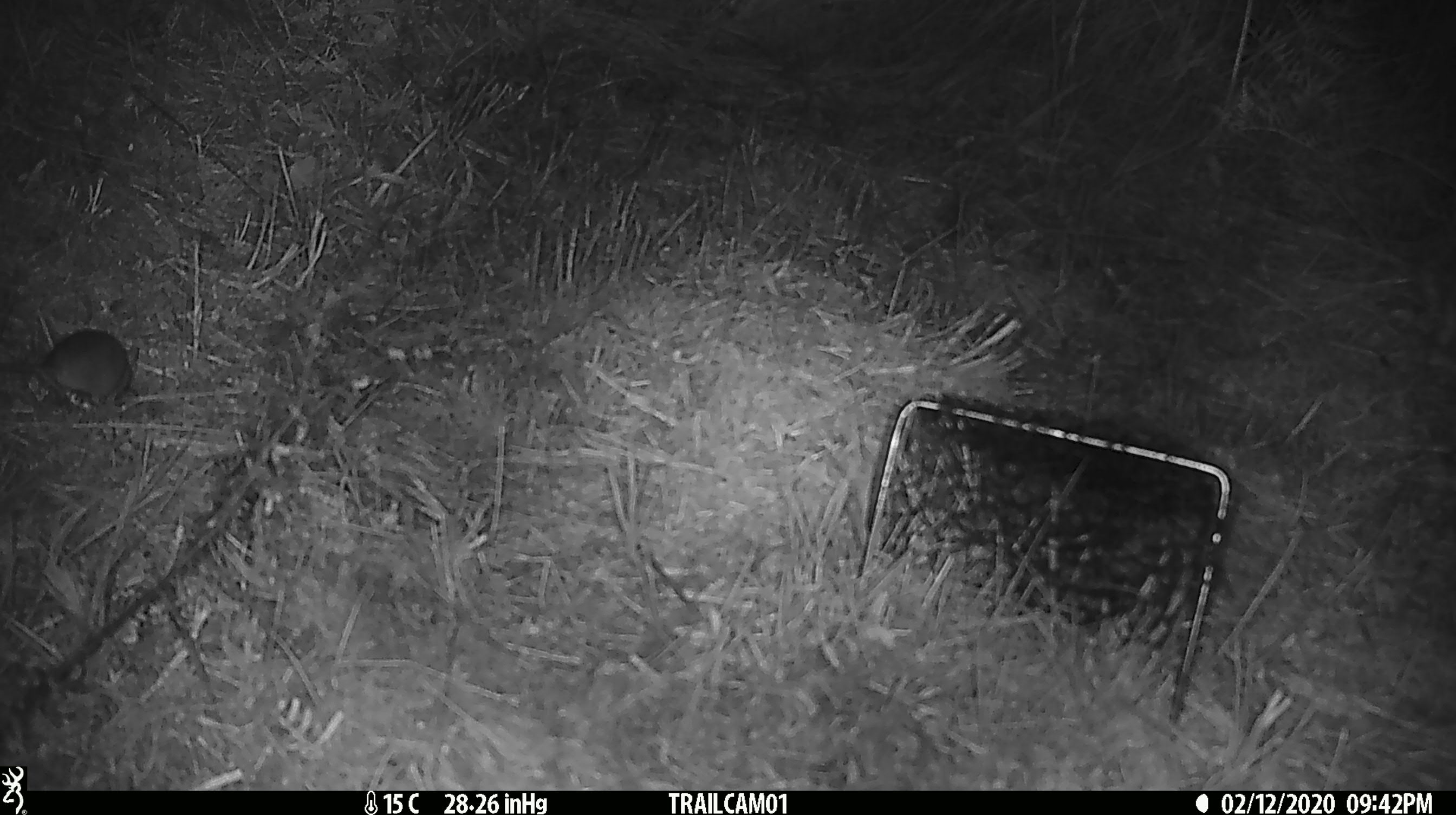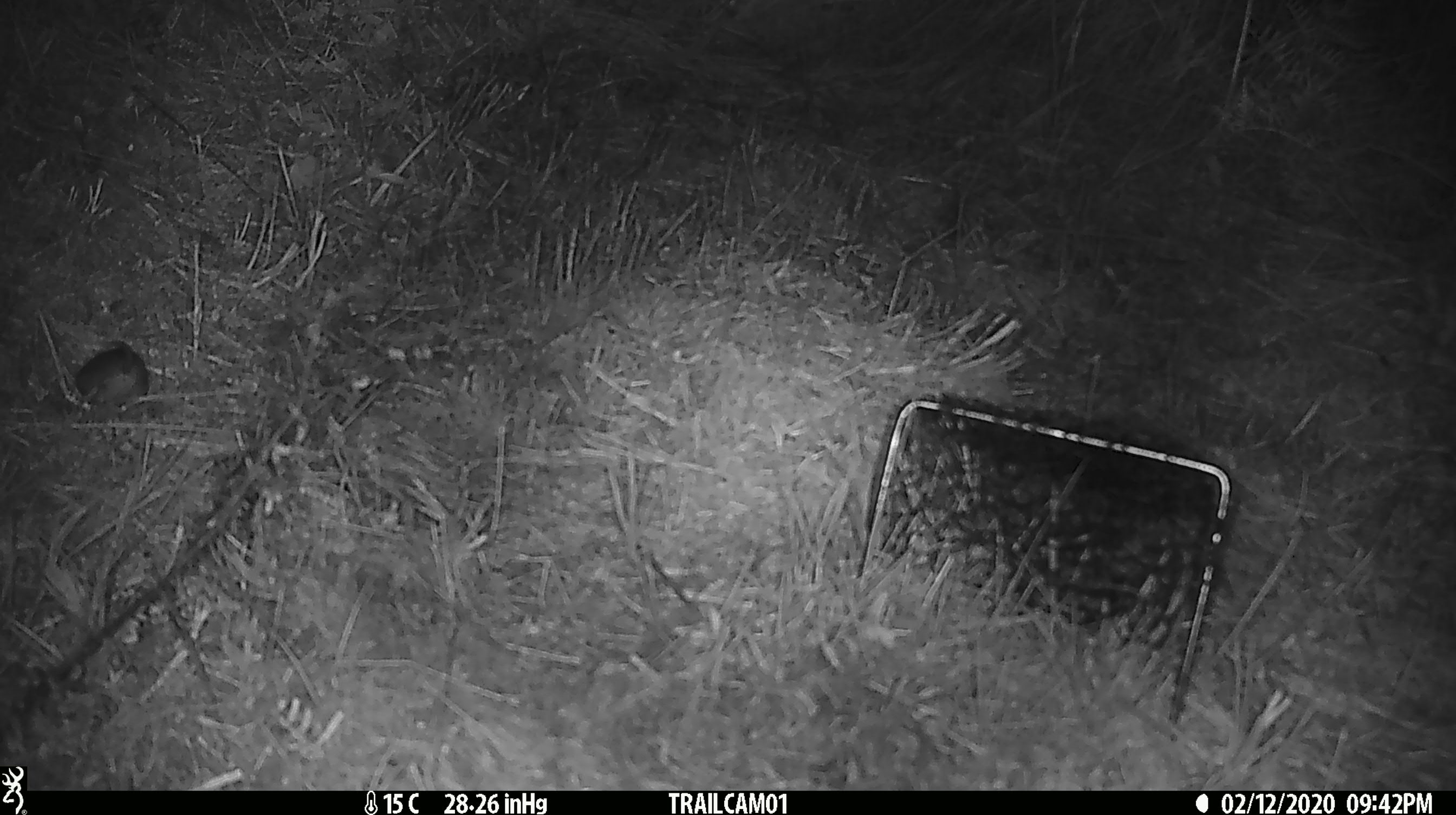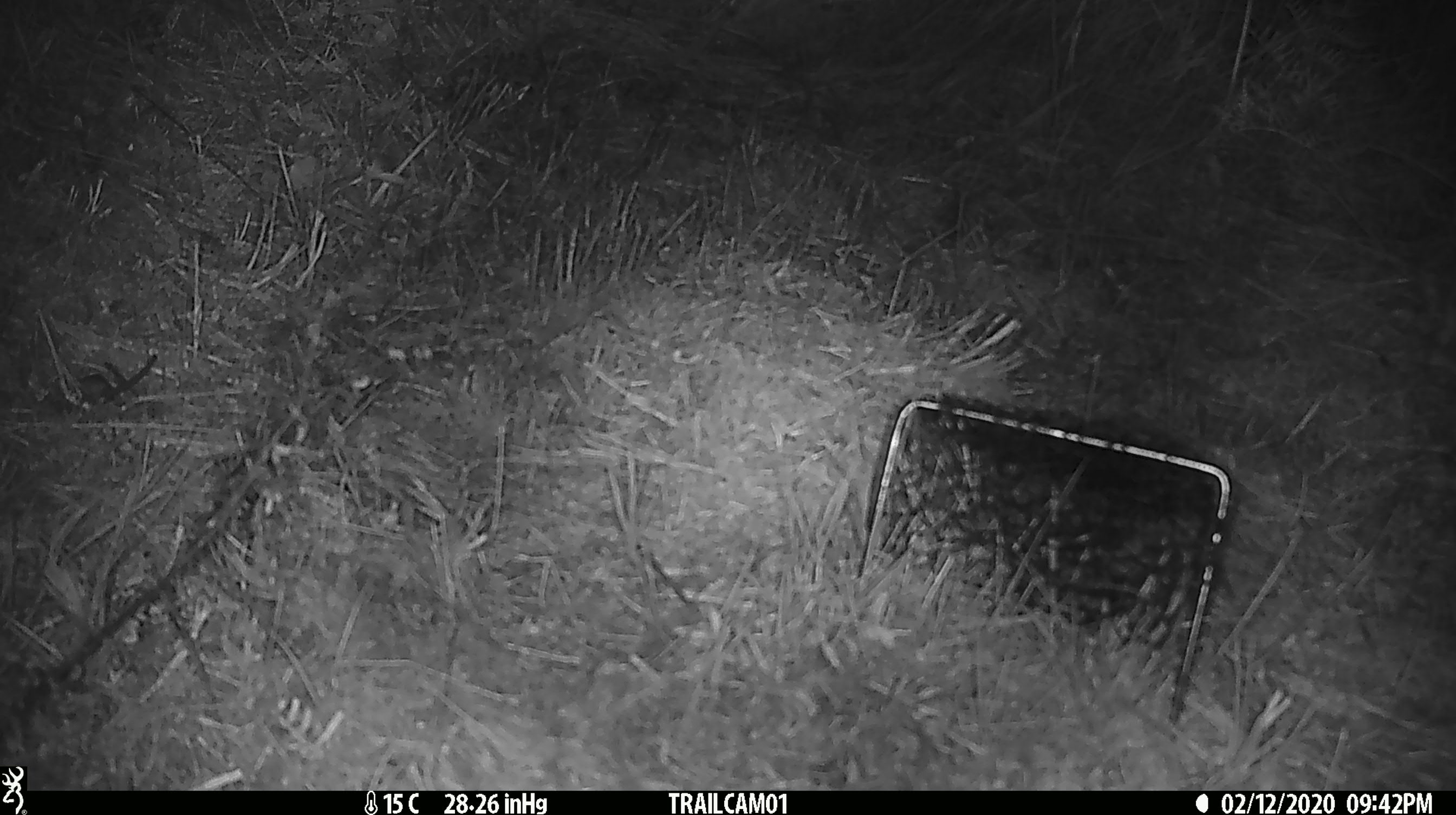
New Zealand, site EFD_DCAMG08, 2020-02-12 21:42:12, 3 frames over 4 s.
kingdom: Animalia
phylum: Chordata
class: Mammalia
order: Rodentia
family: Muridae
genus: Mus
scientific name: Mus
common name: mouse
Mouse (Mus).